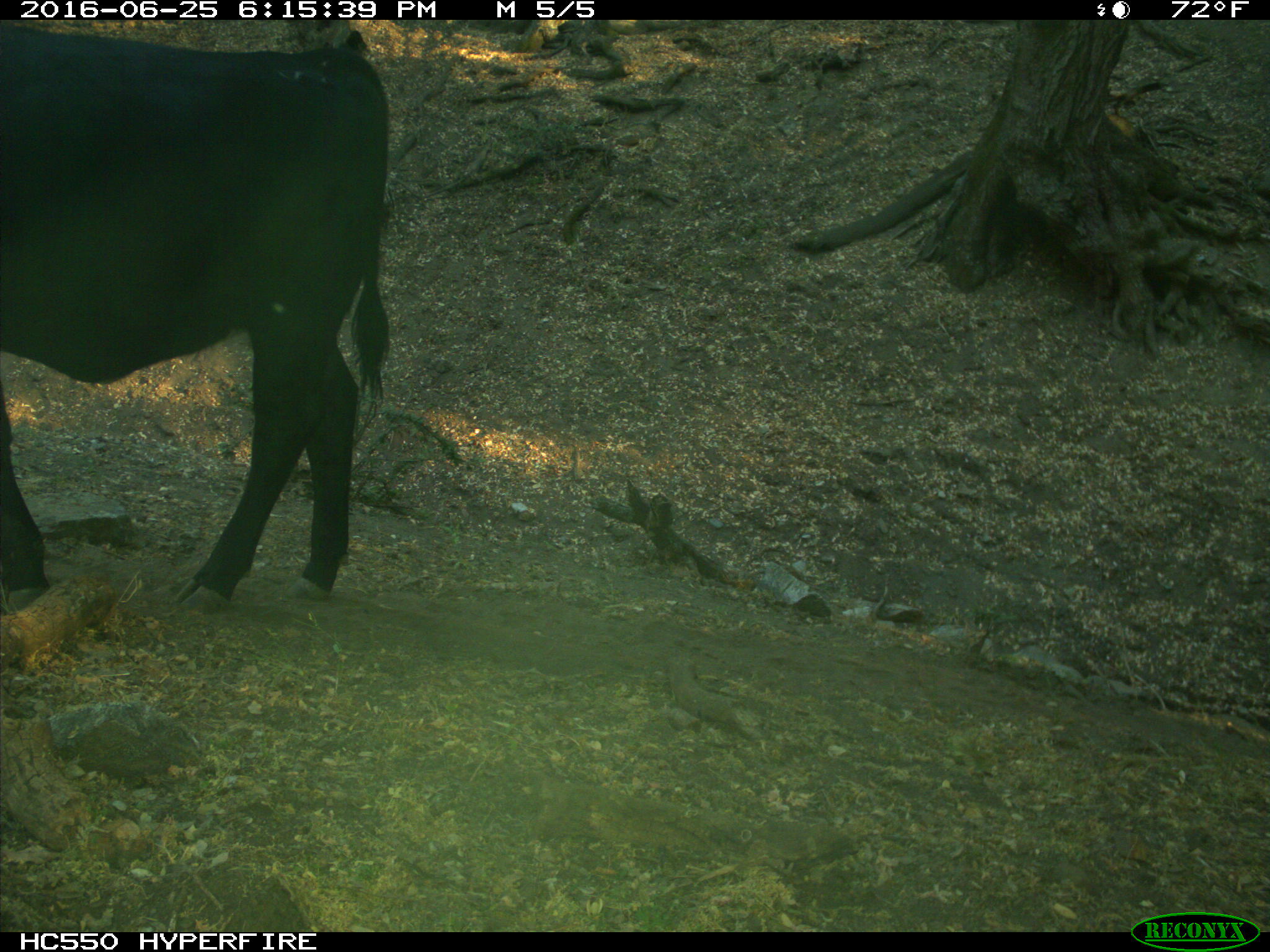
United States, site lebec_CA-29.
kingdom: Animalia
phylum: Chordata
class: Mammalia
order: Artiodactyla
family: Bovidae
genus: Bos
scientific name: Bos taurus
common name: domestic cow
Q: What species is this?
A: Bos taurus (domestic cow).